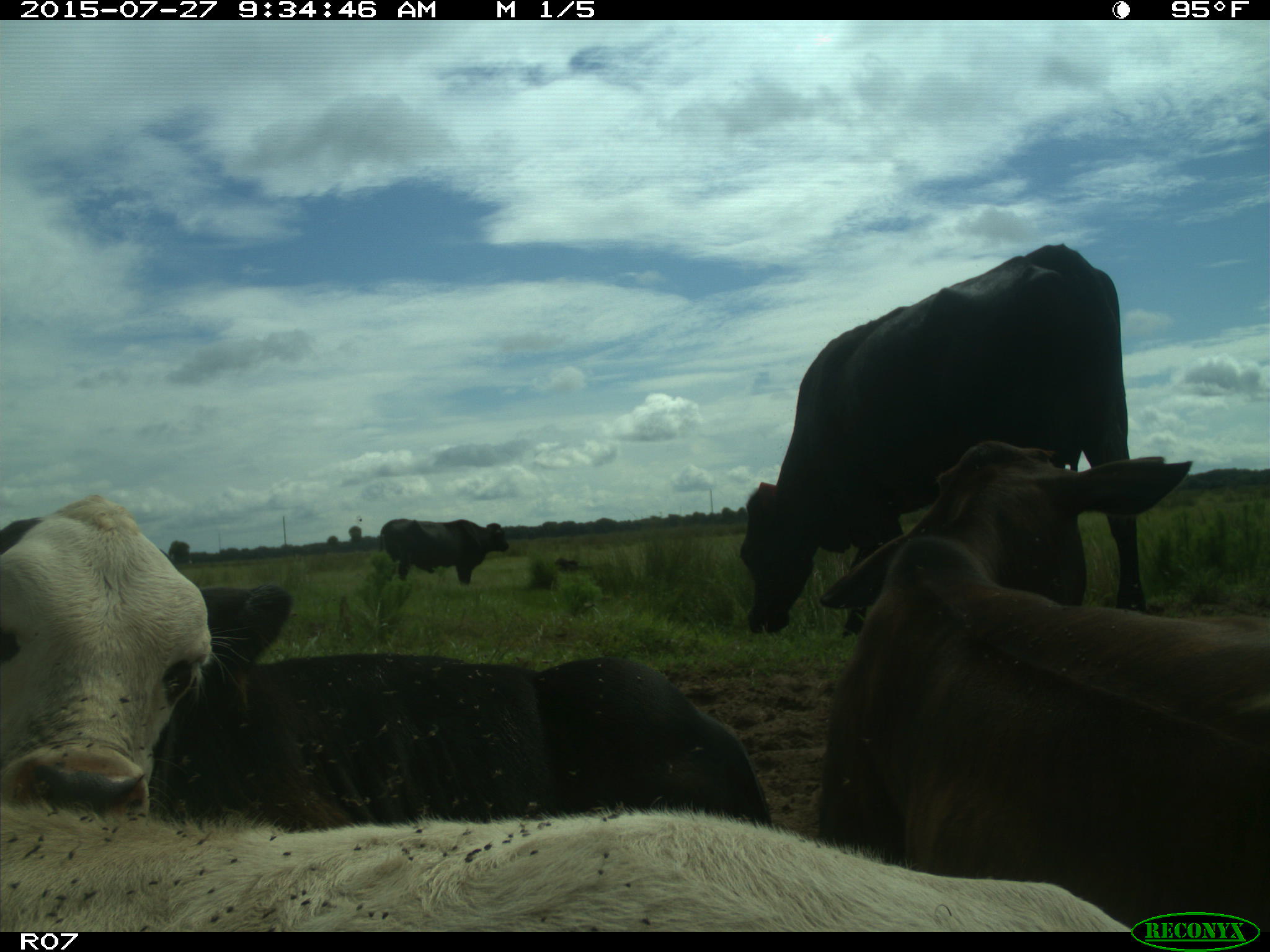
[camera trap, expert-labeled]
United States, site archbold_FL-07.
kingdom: Animalia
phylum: Chordata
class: Mammalia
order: Artiodactyla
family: Bovidae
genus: Bos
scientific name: Bos taurus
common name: domestic cow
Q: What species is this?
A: Bos taurus (domestic cow).